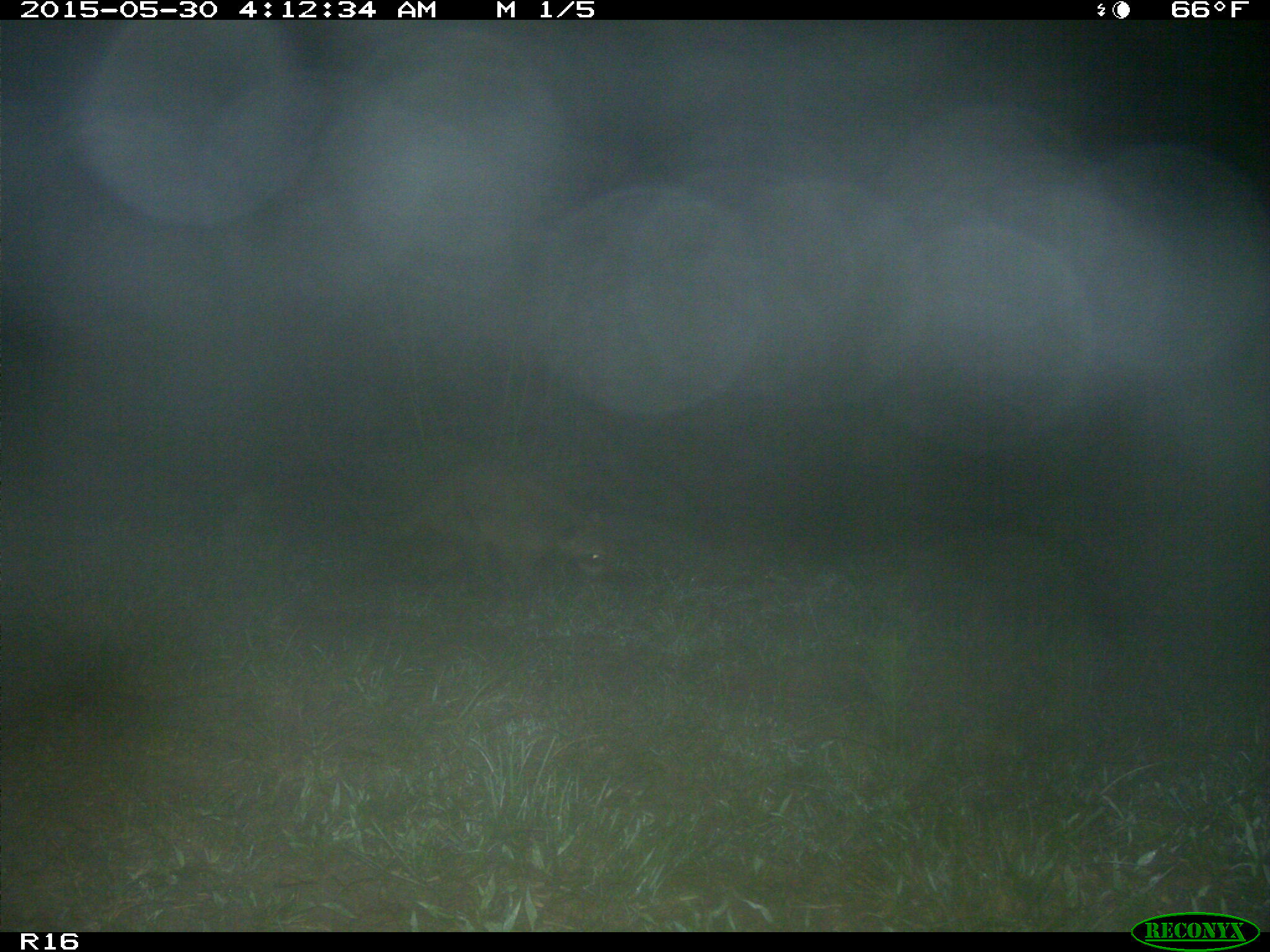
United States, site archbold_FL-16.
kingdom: Animalia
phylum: Chordata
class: Mammalia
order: Carnivora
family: Procyonidae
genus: Procyon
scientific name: Procyon lotor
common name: common raccoon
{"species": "Procyon lotor (common raccoon)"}